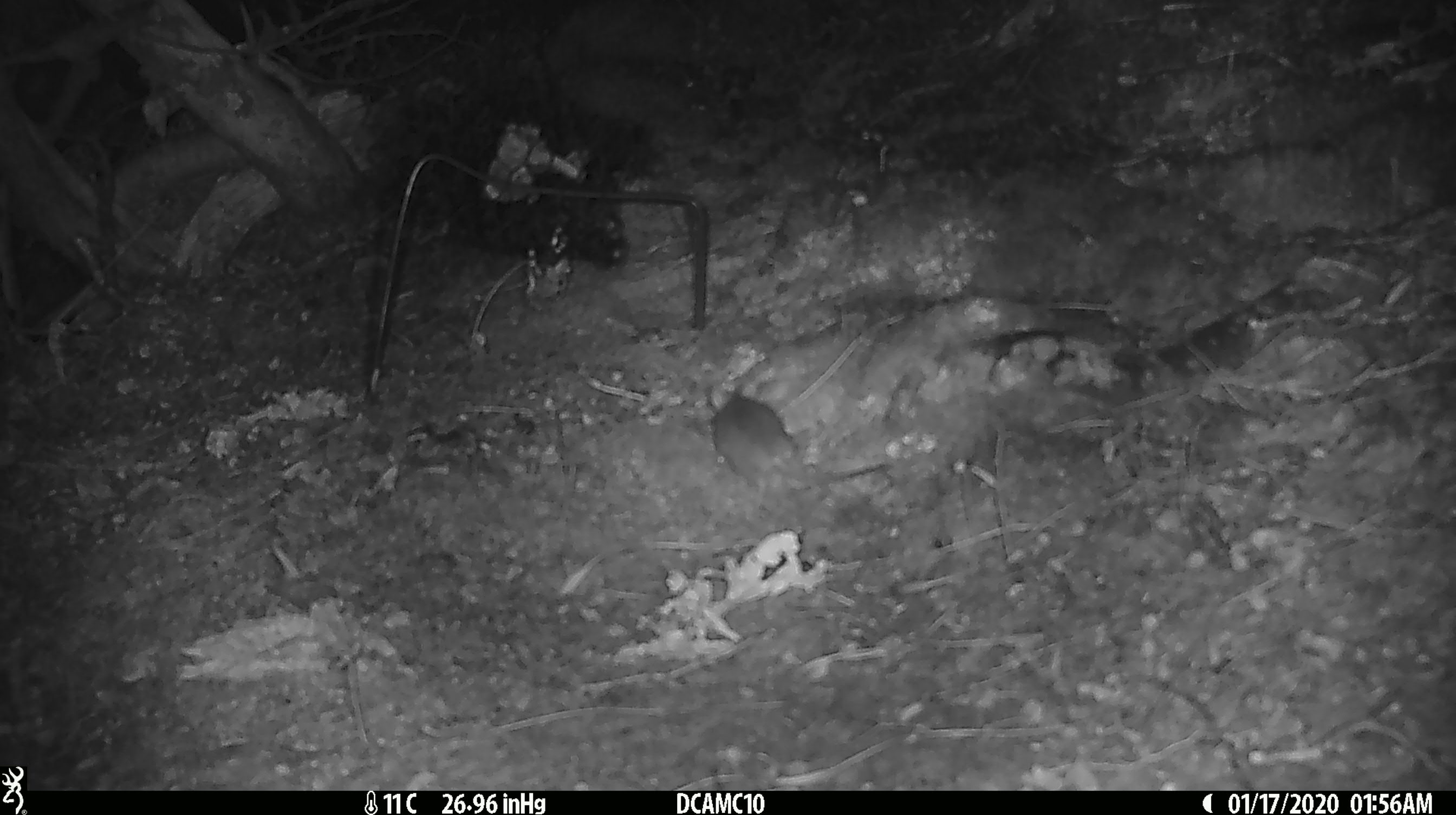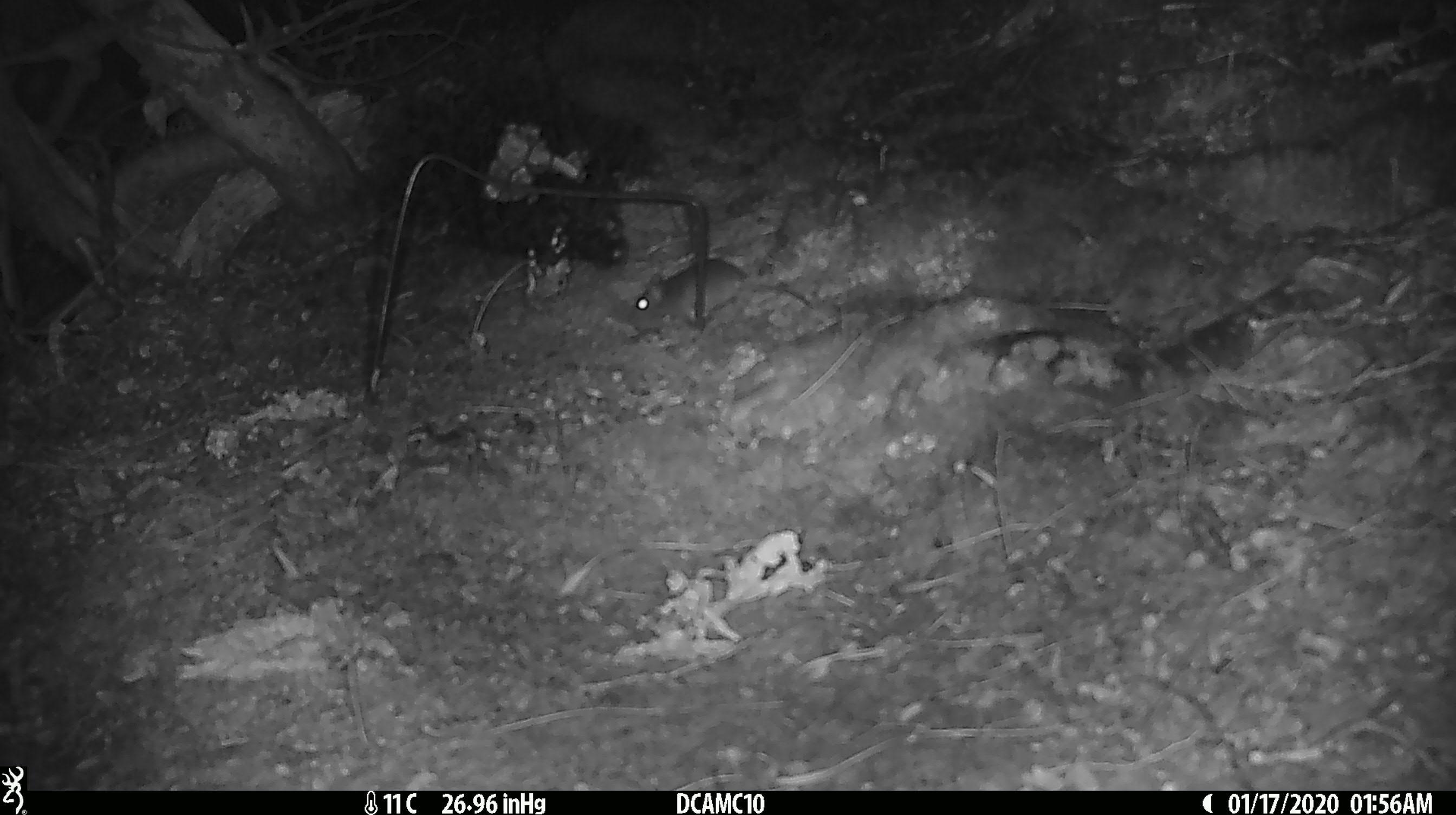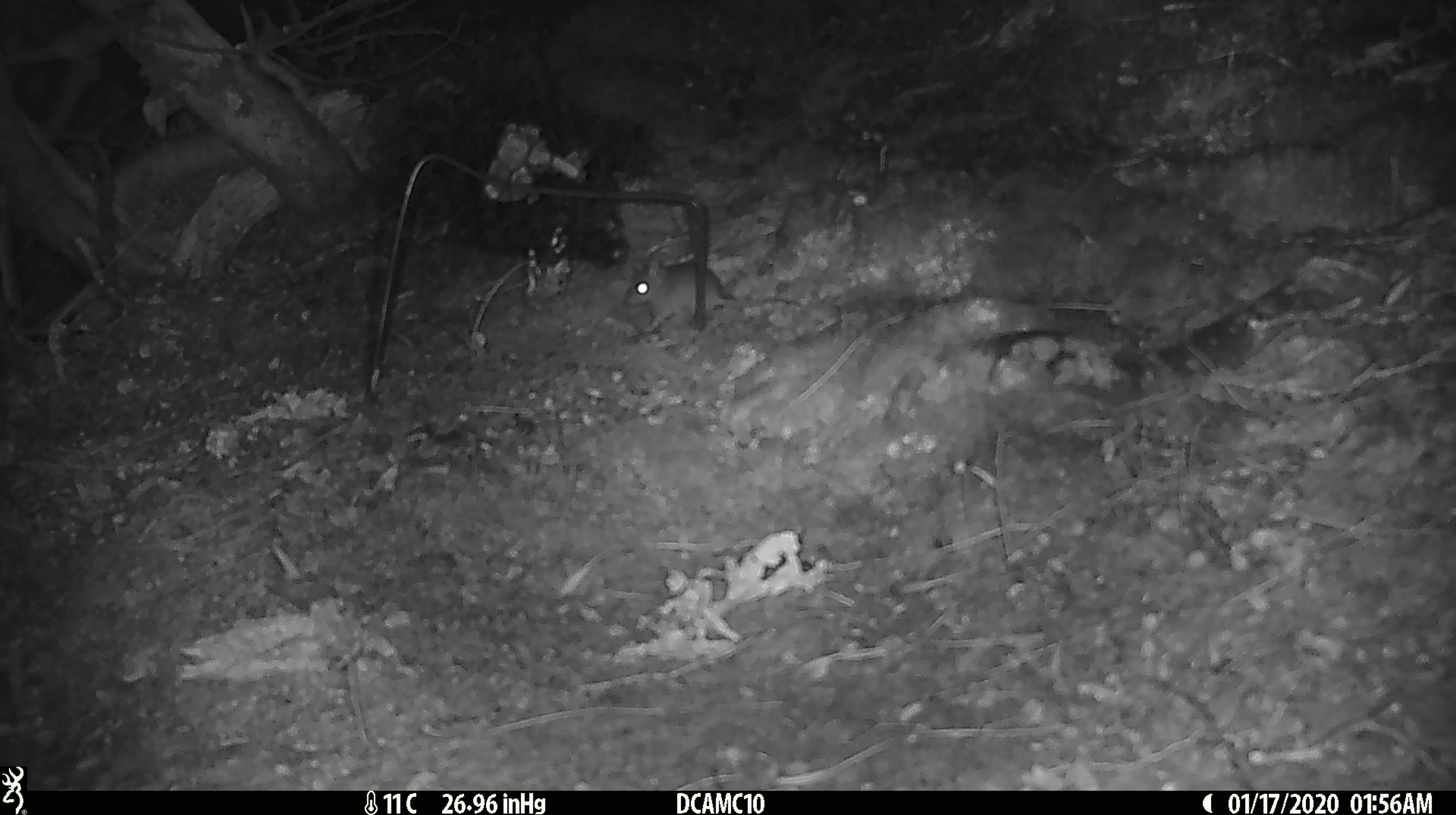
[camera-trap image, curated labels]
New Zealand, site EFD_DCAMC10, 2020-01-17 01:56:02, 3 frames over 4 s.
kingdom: Animalia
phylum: Chordata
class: Mammalia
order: Rodentia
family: Muridae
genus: Mus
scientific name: Mus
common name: mouse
Mouse (Mus).